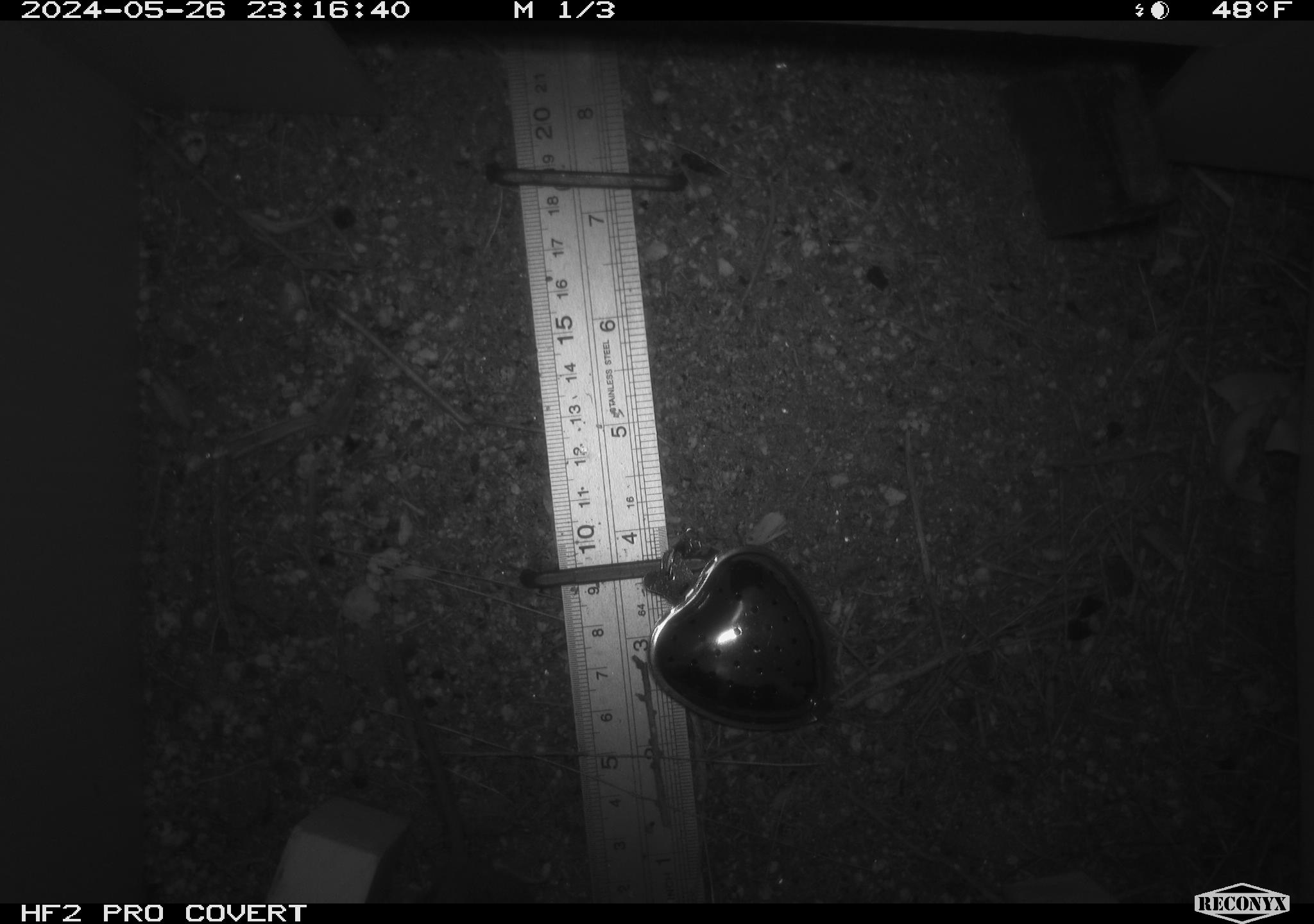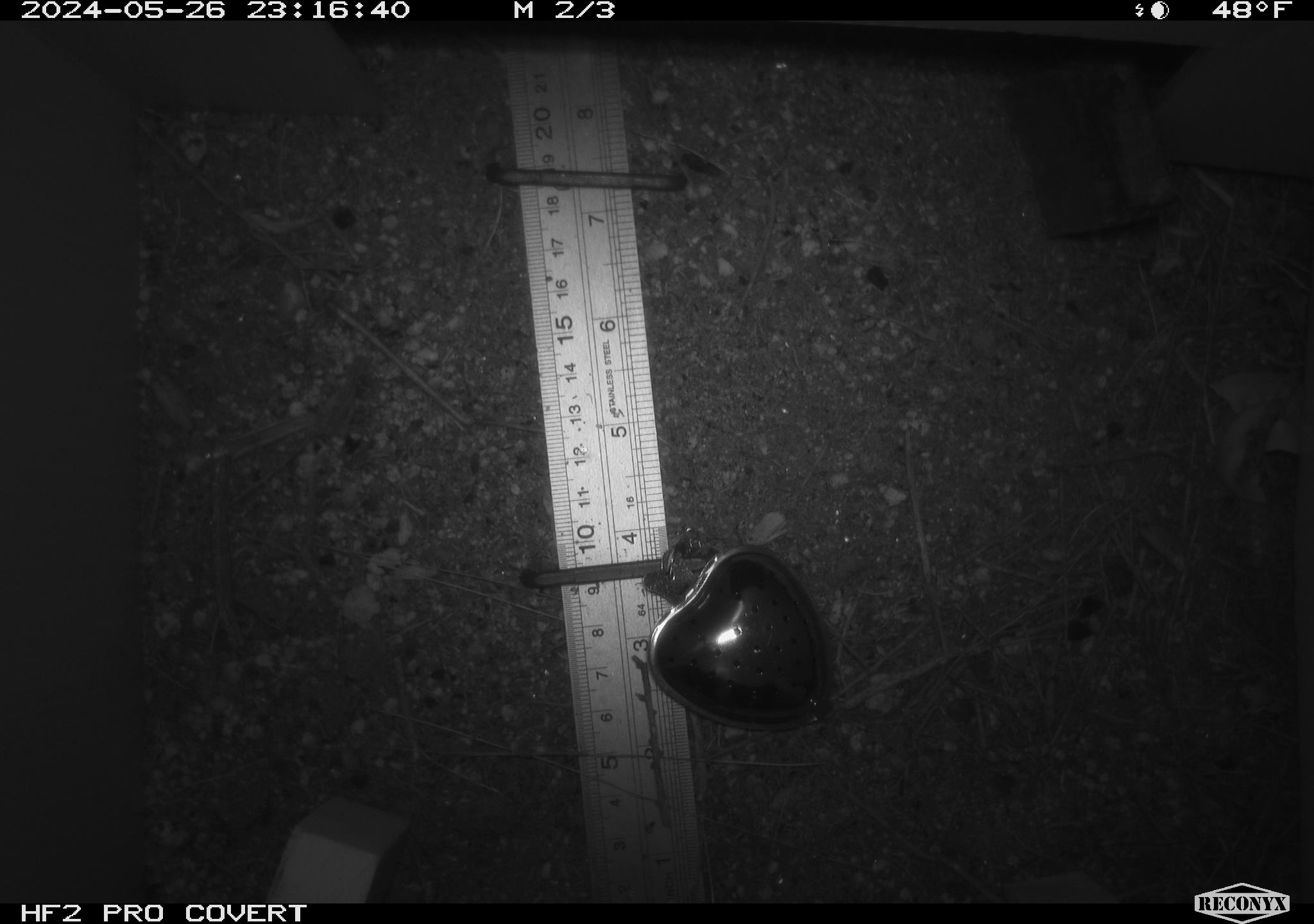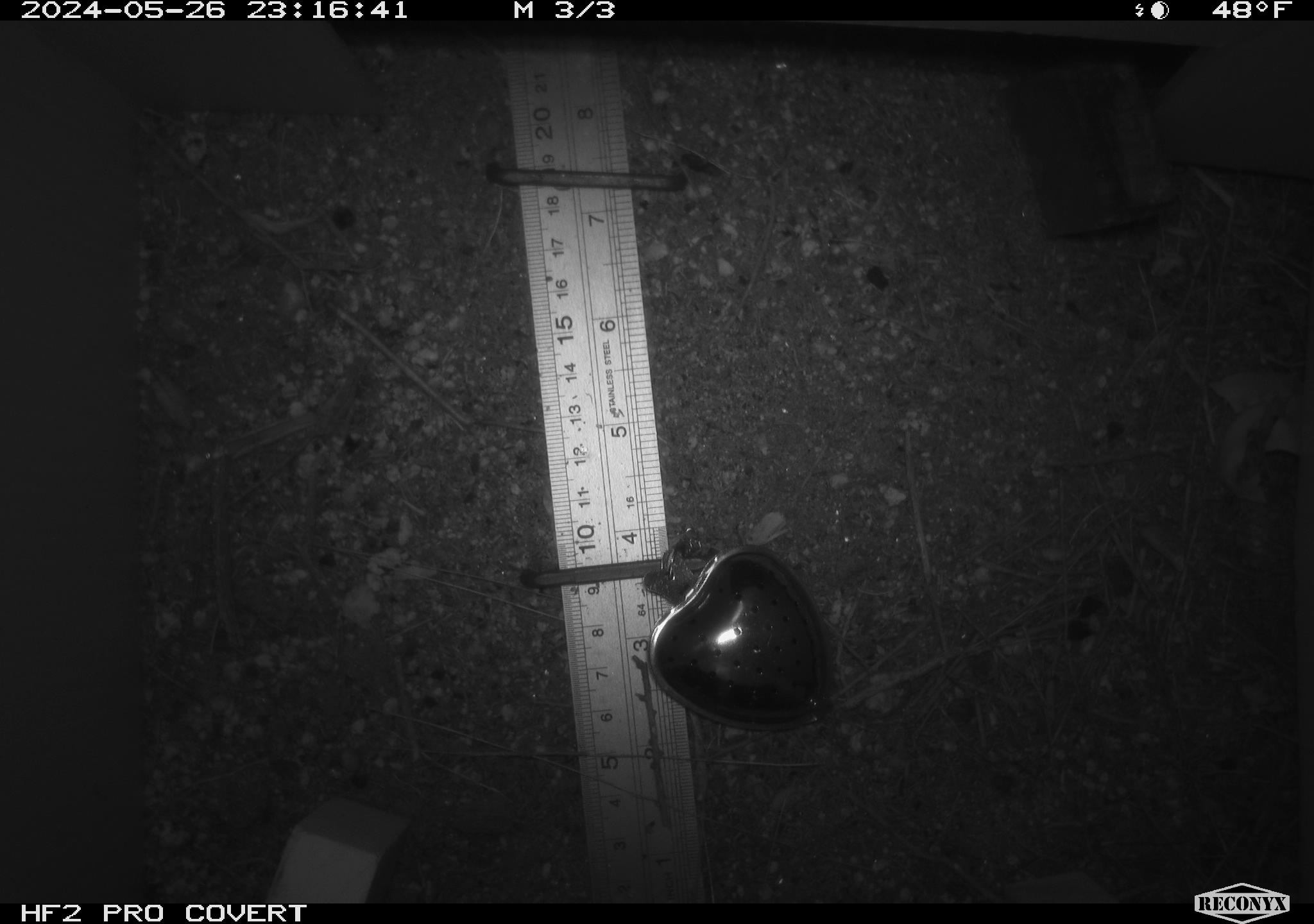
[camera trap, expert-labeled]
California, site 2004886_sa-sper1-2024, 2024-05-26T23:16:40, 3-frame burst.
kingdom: Animalia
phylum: Chordata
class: Mammalia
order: Rodentia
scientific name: Rodentia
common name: mouse species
Mouse species (Rodentia).